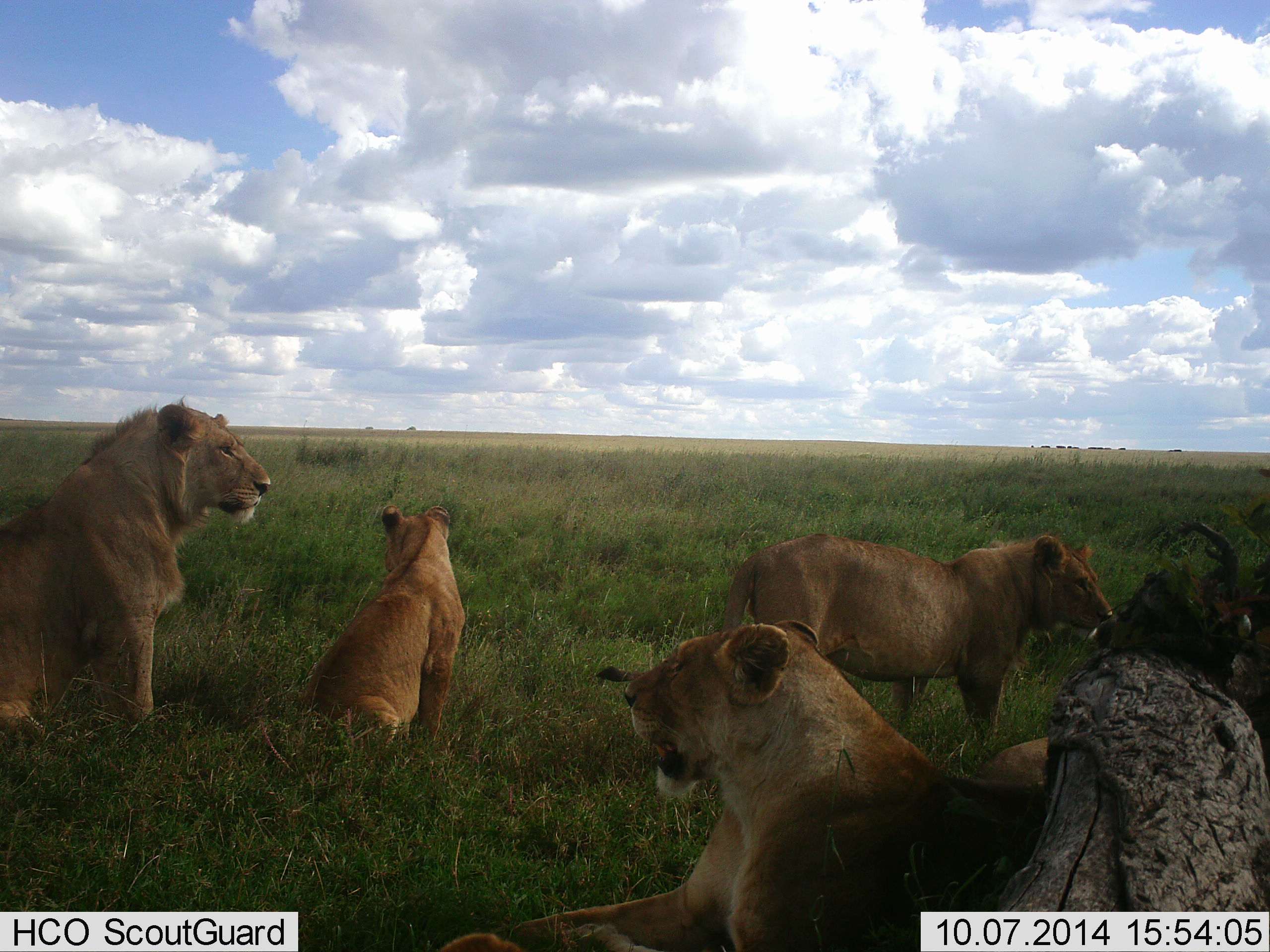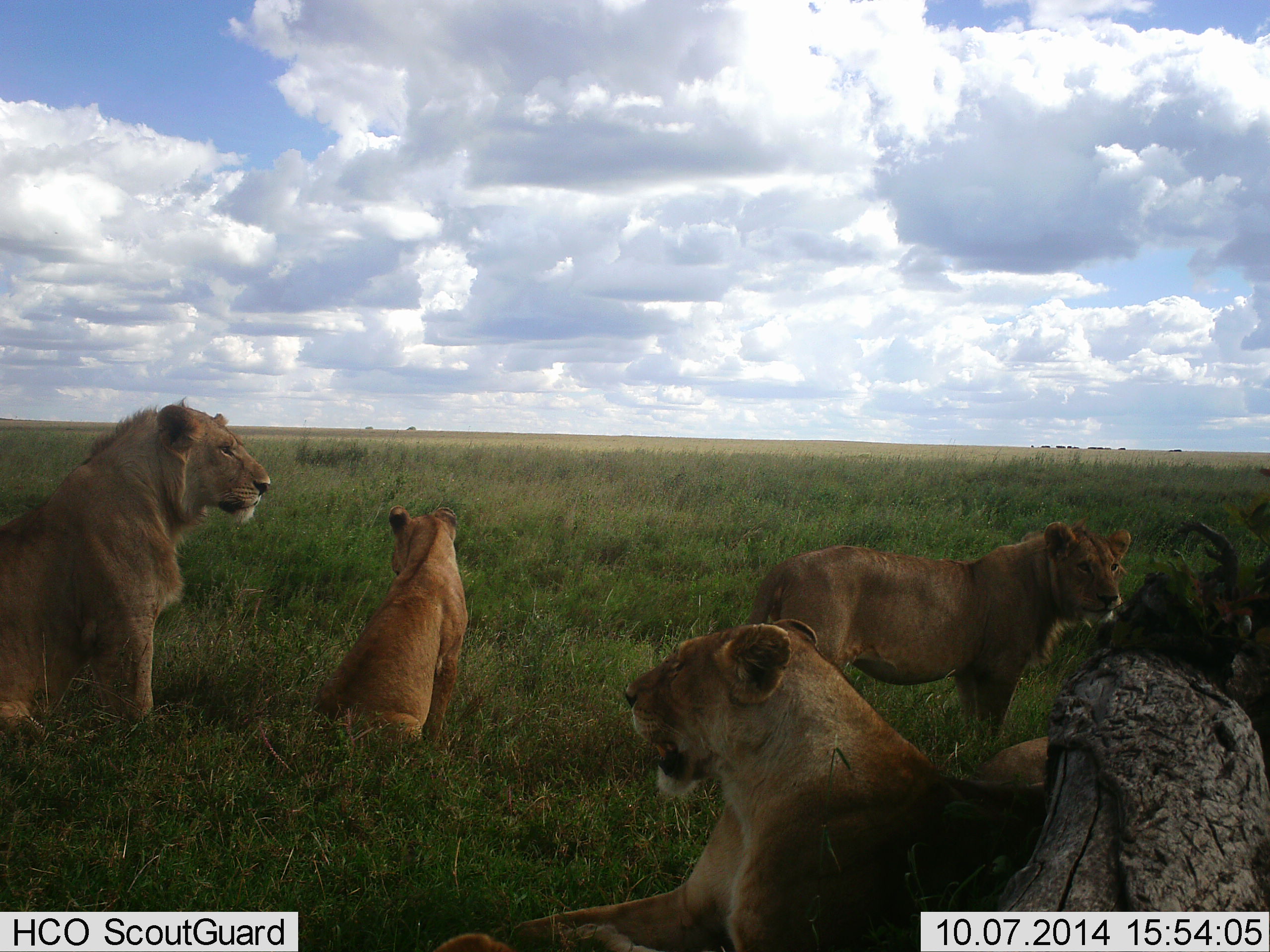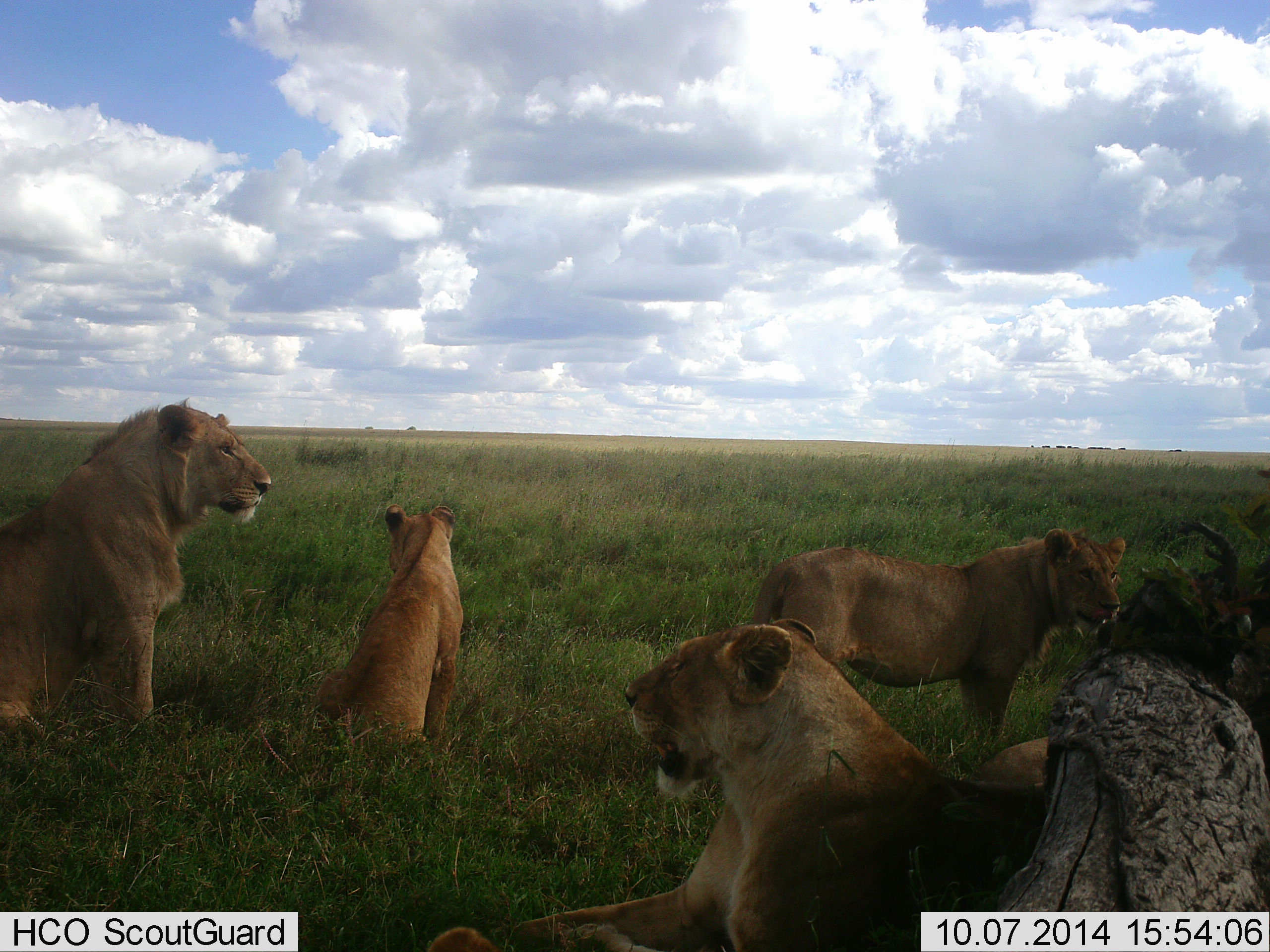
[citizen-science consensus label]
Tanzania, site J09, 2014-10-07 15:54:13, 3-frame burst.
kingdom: Animalia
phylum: Chordata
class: Mammalia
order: Carnivora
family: Felidae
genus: Panthera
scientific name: Panthera leo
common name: lion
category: lionfemale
Lionfemale (lion) (Panthera leo), count 3. Behavior (volunteer vote fractions): standing 47%, resting 93%, moving 0%, interacting 7%. Young present (vote fraction): 27%. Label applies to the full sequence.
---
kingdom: Animalia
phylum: Chordata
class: Mammalia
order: Carnivora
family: Felidae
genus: Panthera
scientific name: Panthera leo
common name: lion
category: lionmale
Lionmale (lion) (Panthera leo), count 1. Behavior (volunteer vote fractions): standing 27%, resting 100%, moving 0%, interacting 0%. Young present (vote fraction): 9%. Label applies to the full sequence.